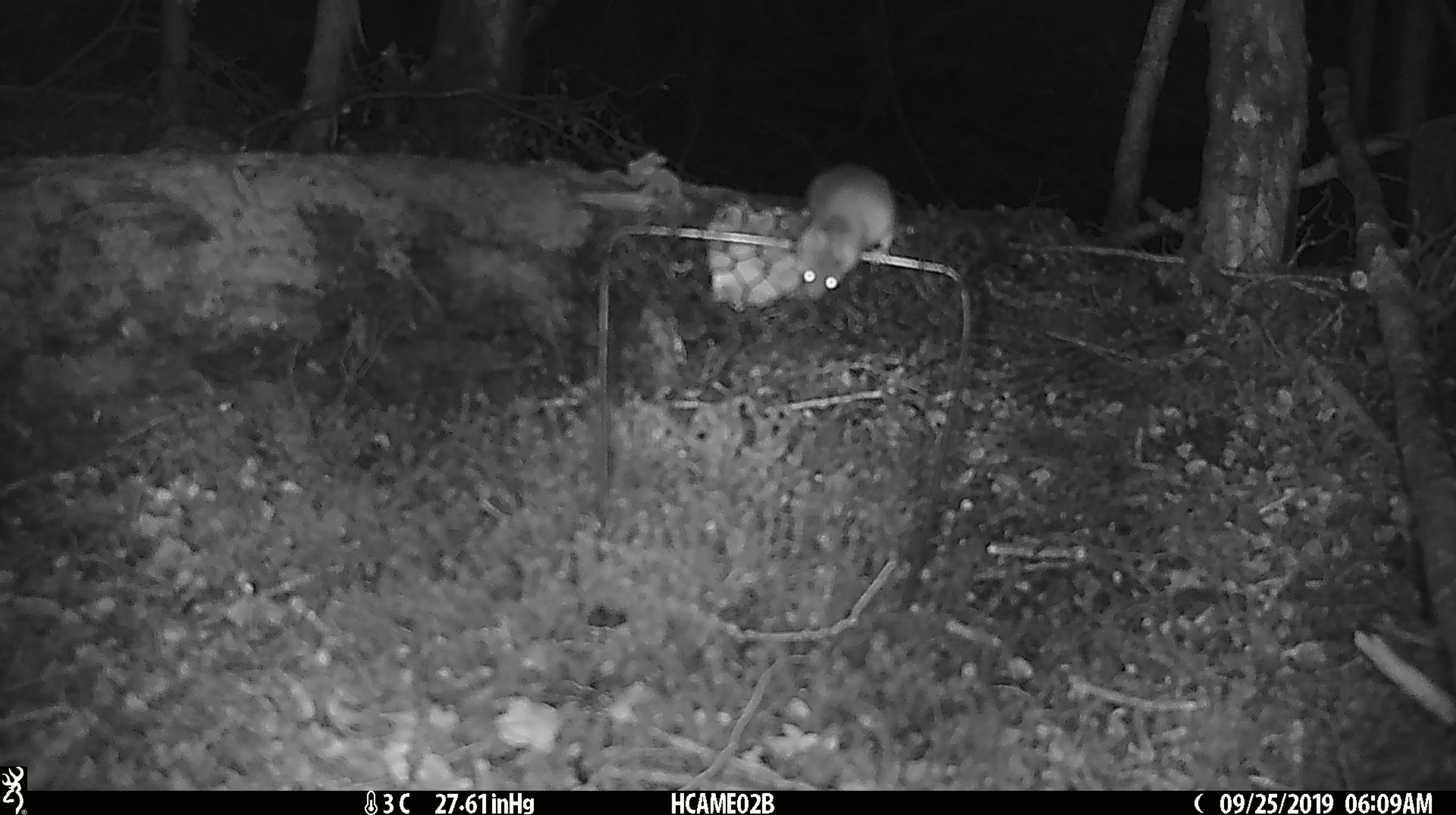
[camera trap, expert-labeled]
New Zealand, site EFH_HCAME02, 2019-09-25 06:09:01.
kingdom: Animalia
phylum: Chordata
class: Mammalia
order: Rodentia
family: Muridae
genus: Mus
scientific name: Mus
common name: mouse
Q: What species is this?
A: Mouse (Mus).